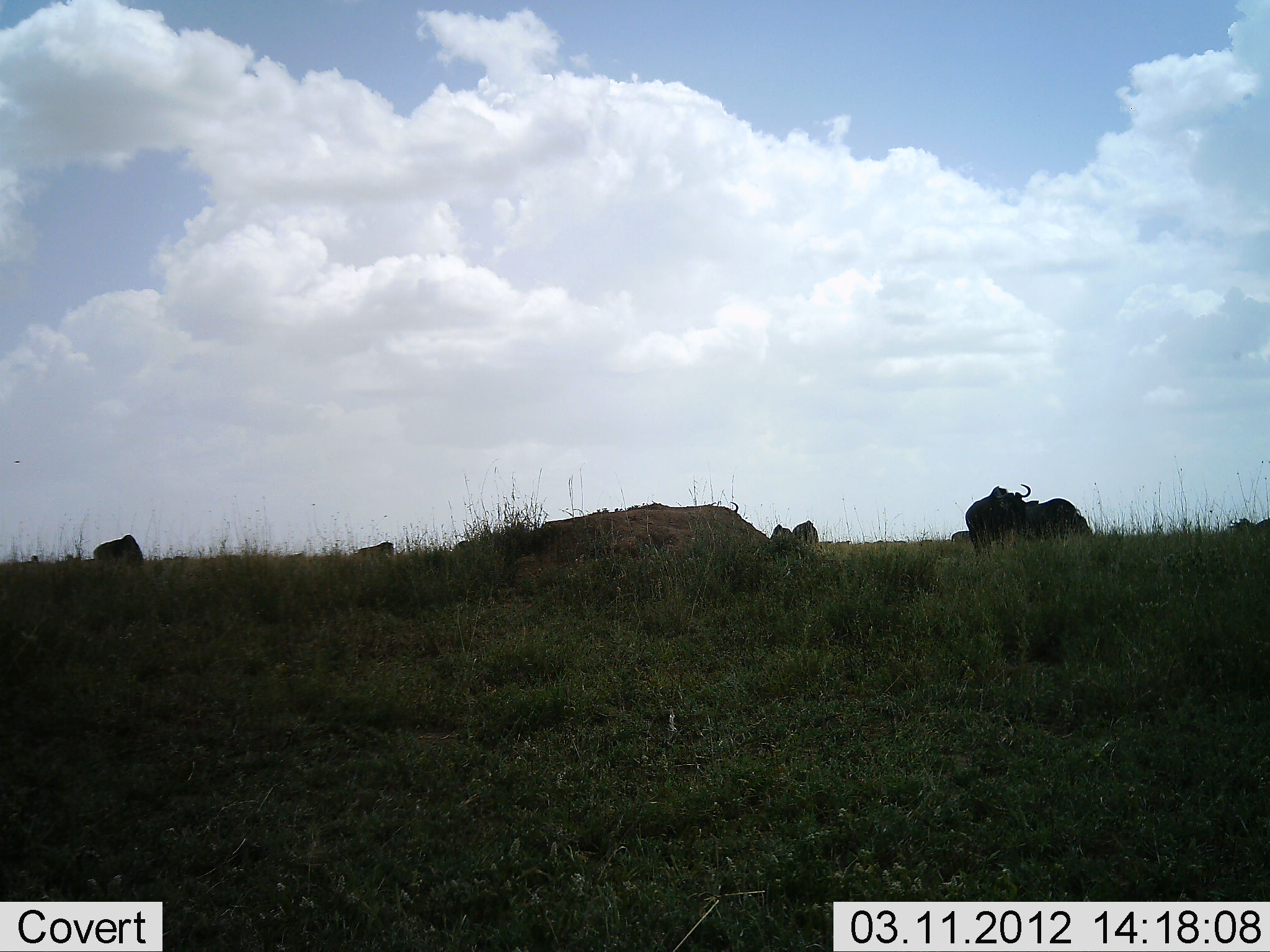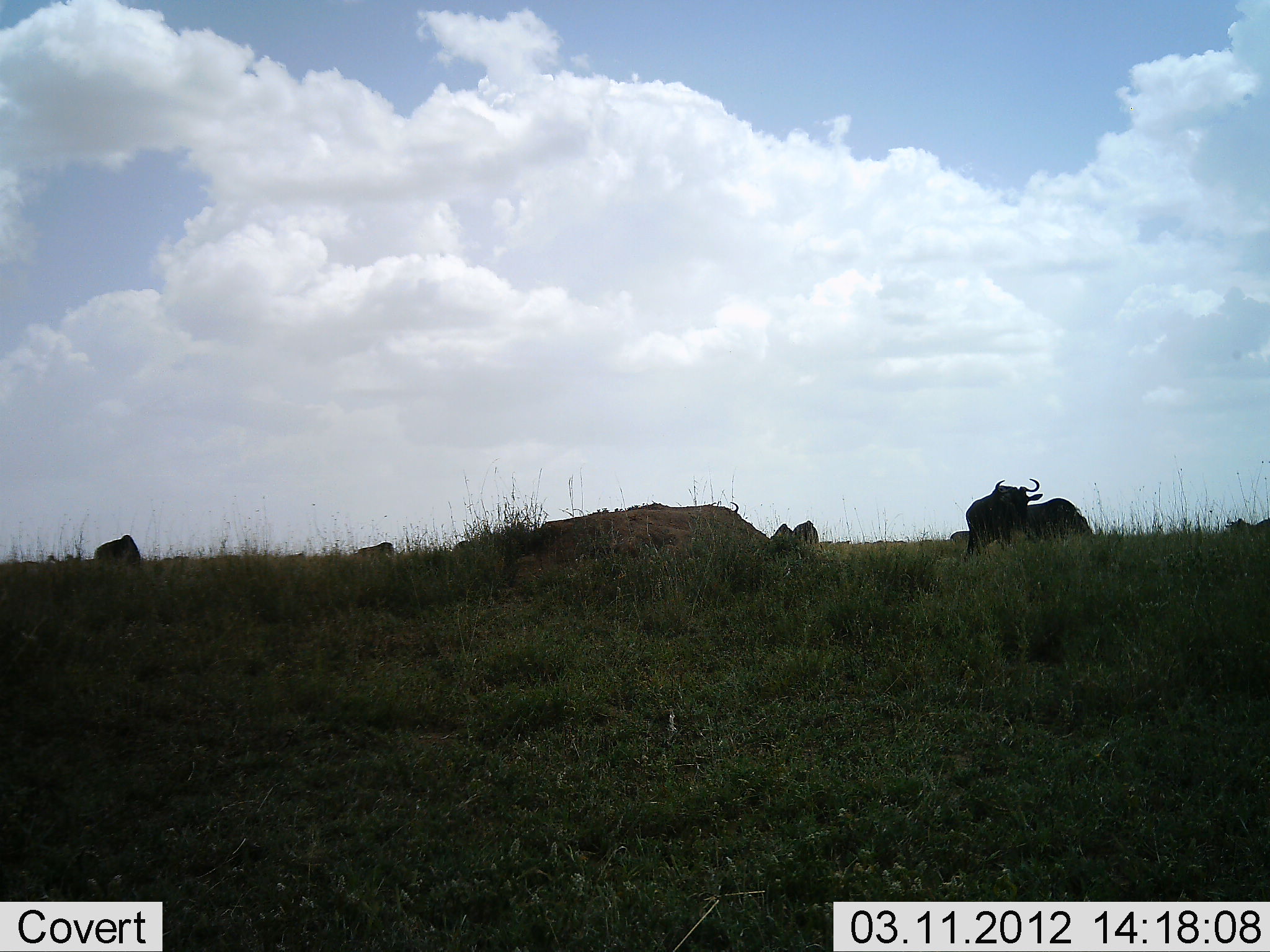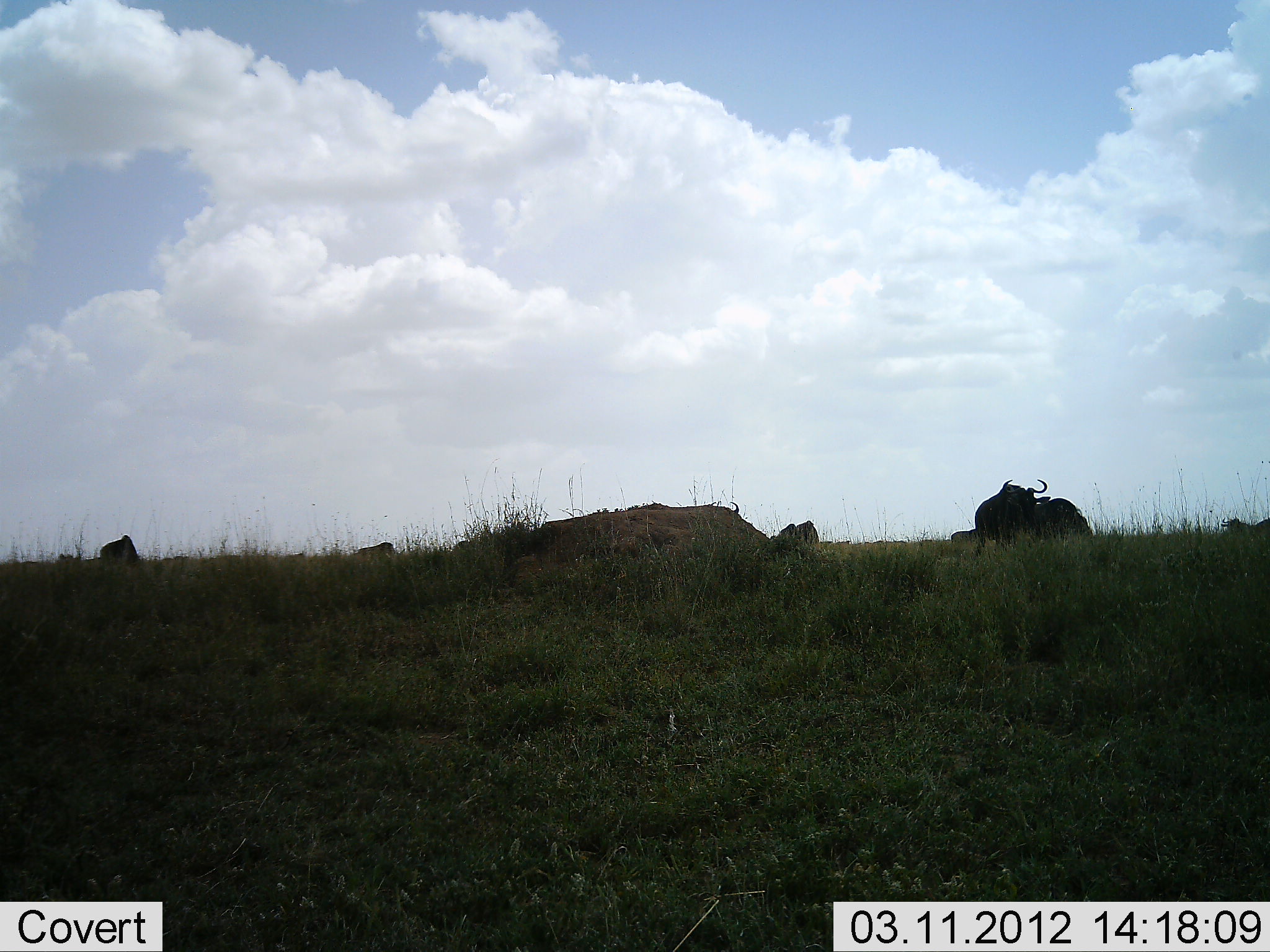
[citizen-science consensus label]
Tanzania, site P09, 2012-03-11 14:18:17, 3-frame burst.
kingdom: Animalia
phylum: Chordata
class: Mammalia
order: Artiodactyla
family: Bovidae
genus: Connochaetes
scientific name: Connochaetes taurinus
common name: blue wildebeest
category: wildebeest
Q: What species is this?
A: Wildebeest (blue wildebeest) (Connochaetes taurinus).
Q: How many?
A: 6.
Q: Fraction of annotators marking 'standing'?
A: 50%.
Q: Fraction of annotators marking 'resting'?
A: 23%.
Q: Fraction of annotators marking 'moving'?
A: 41%.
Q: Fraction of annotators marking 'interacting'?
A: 0%.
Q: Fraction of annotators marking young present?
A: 0%.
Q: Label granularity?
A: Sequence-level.